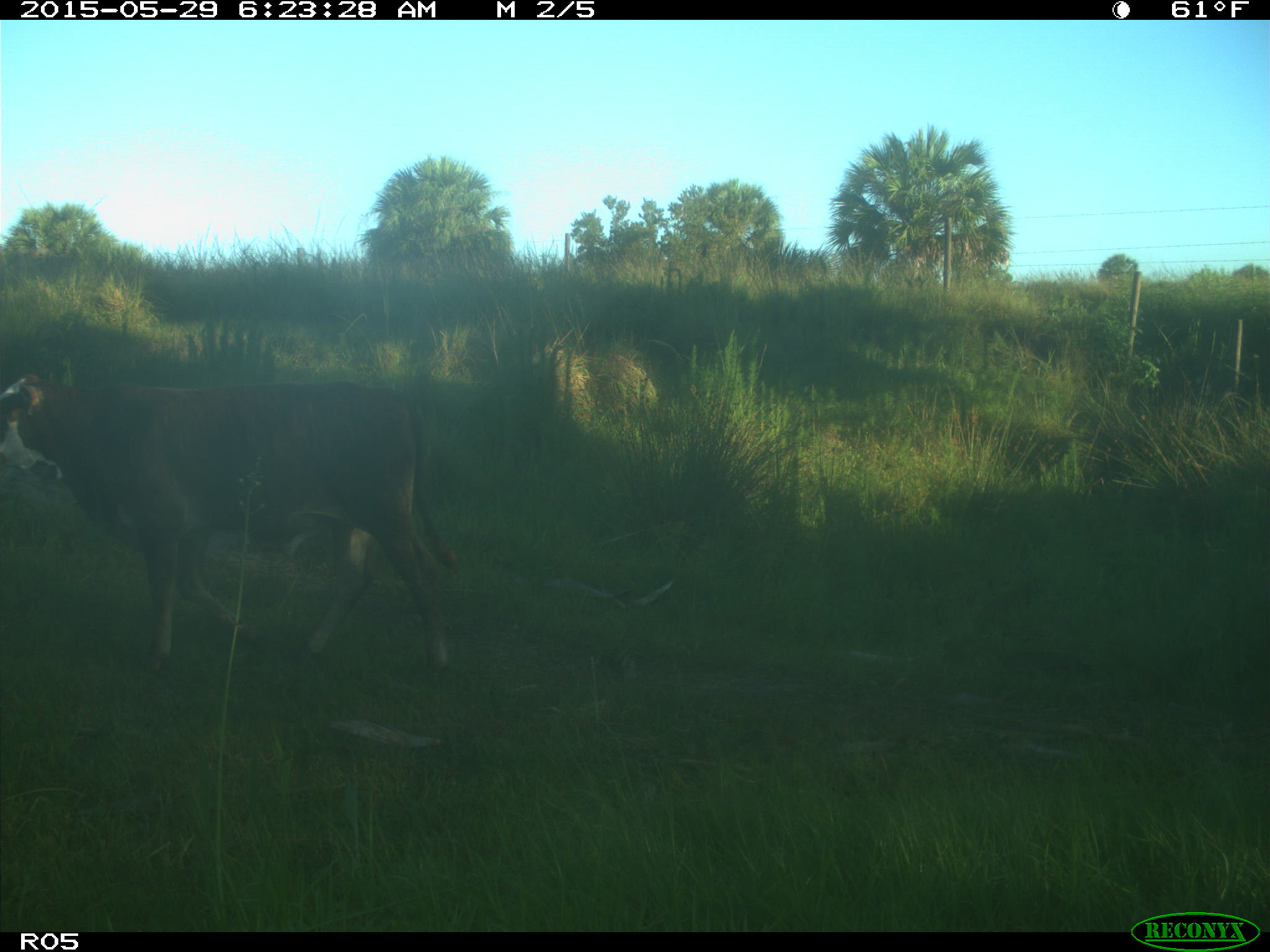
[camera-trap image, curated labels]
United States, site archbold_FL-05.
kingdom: Animalia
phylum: Chordata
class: Mammalia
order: Artiodactyla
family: Bovidae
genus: Bos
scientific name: Bos taurus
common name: domestic cow